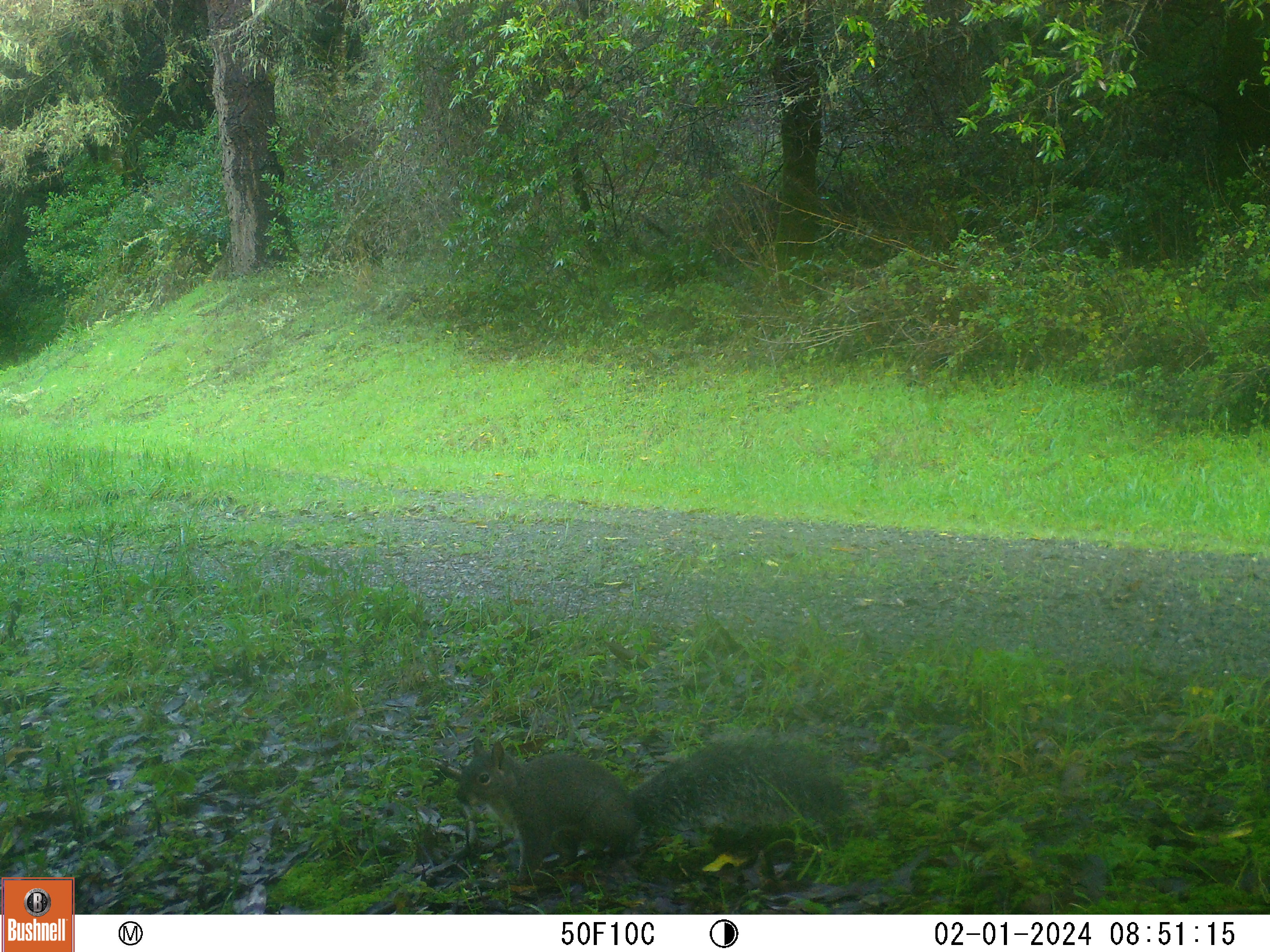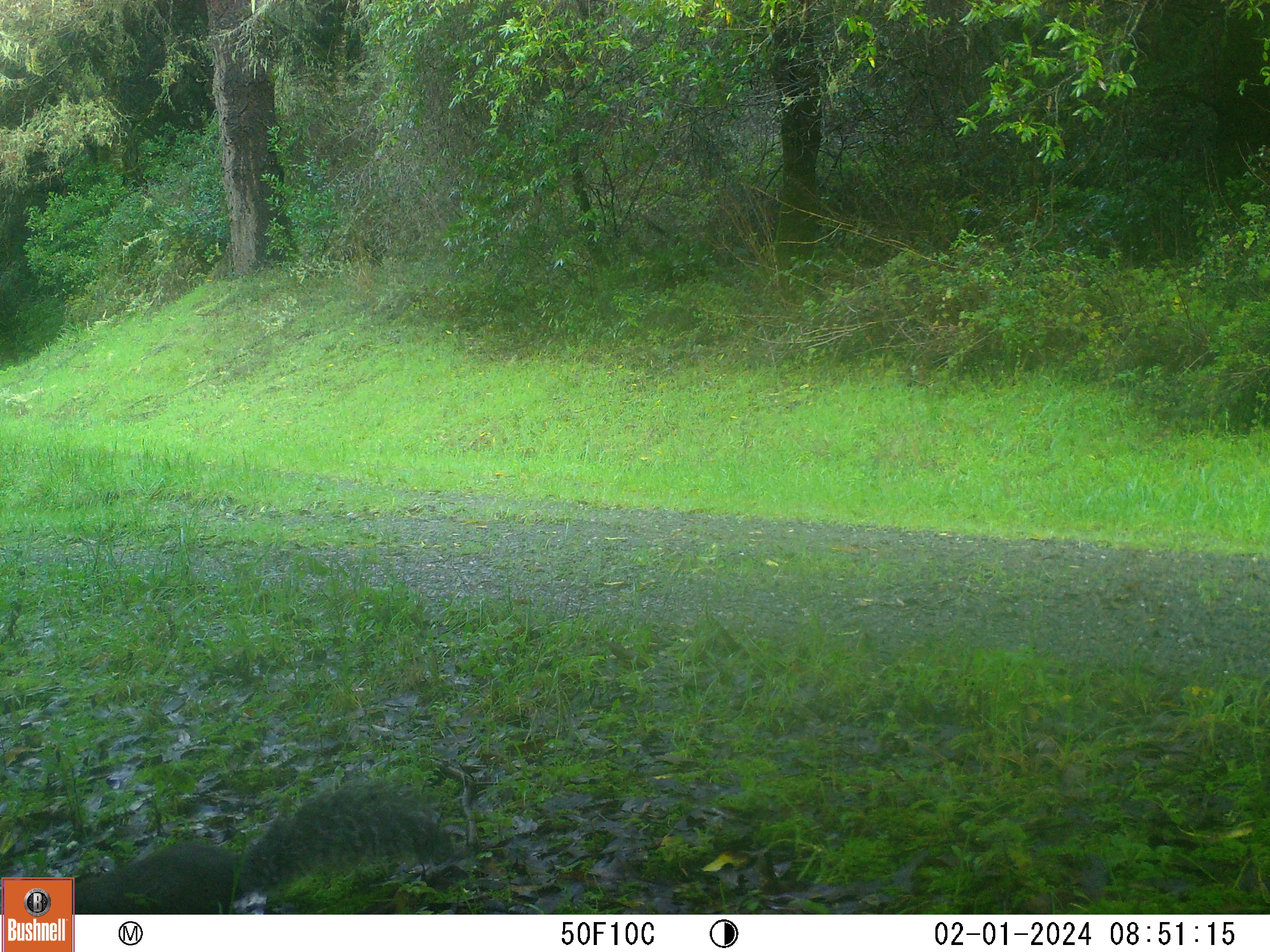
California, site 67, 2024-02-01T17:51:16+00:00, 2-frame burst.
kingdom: Animalia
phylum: Chordata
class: Mammalia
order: Rodentia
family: Sciuridae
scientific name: Sciuridae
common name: squirrel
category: unknown squirrel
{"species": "unknown squirrel (squirrel) (Sciuridae)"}